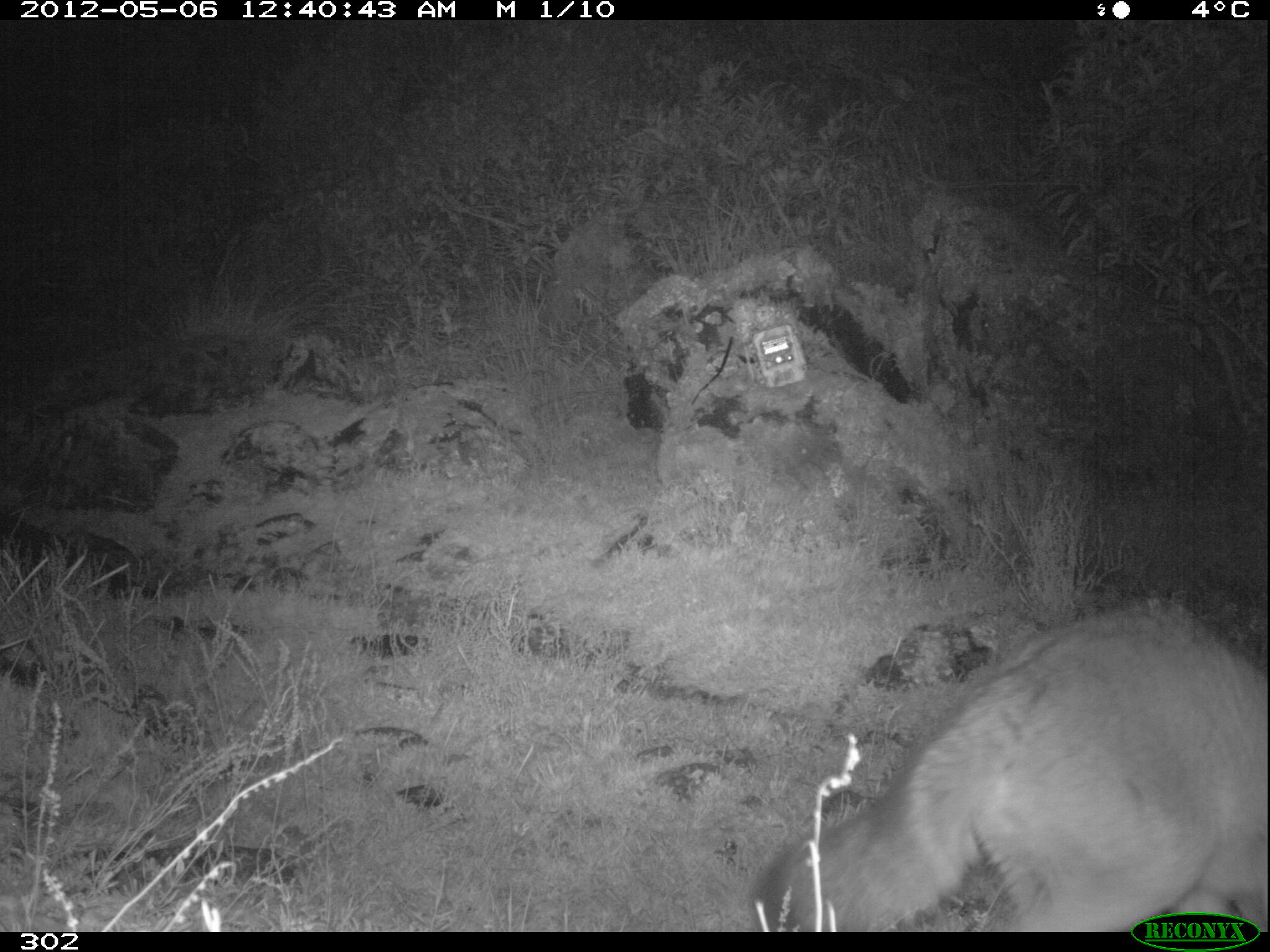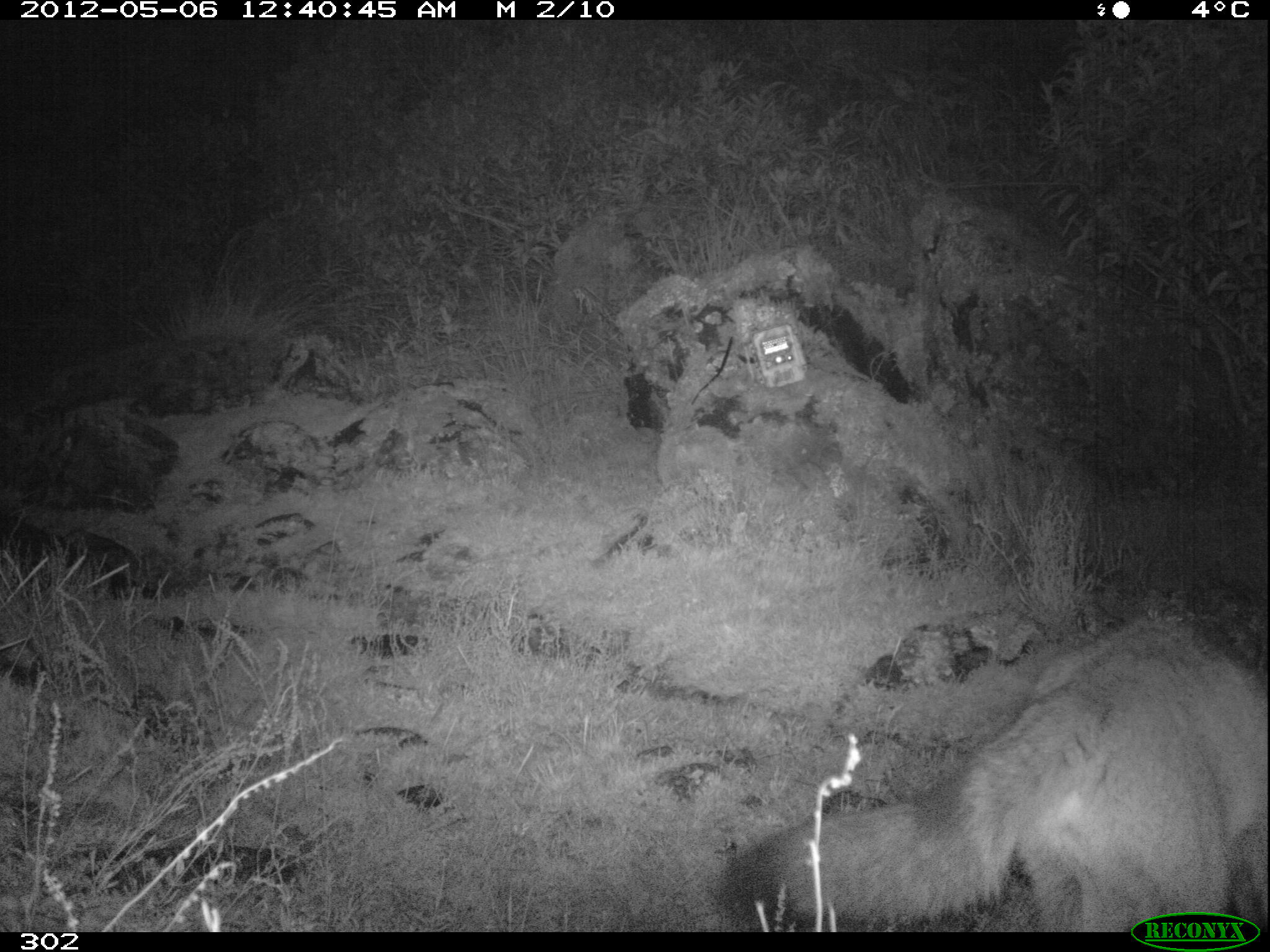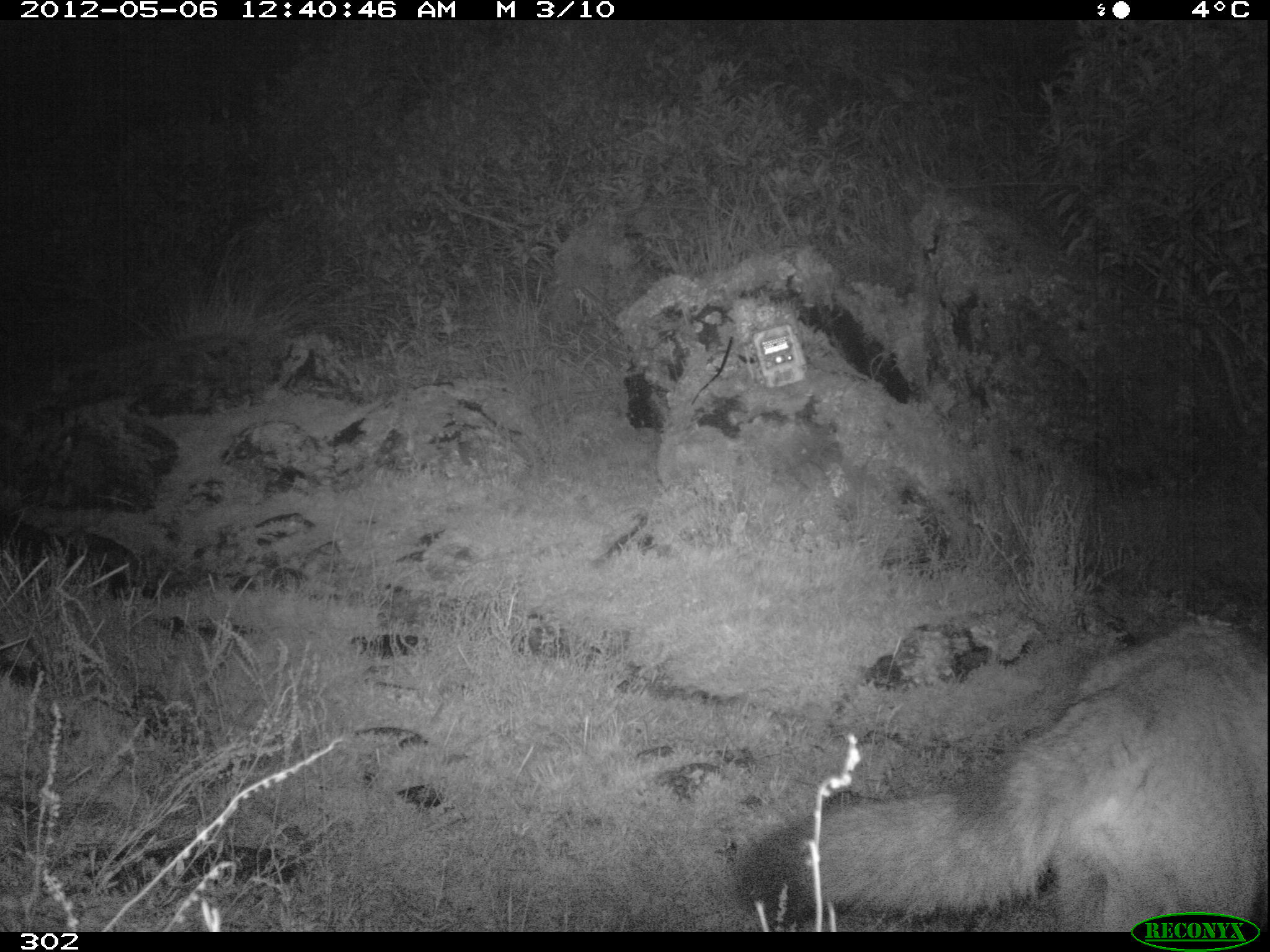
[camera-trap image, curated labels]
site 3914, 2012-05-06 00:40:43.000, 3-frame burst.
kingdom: Animalia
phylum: Chordata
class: Mammalia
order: Carnivora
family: Canidae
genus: Lycalopex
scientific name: Lycalopex culpaeus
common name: culpeo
Lycalopex culpaeus (culpeo).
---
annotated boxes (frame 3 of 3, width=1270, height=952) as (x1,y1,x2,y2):
lycalopex culpaeus: (735,619,1270,931)